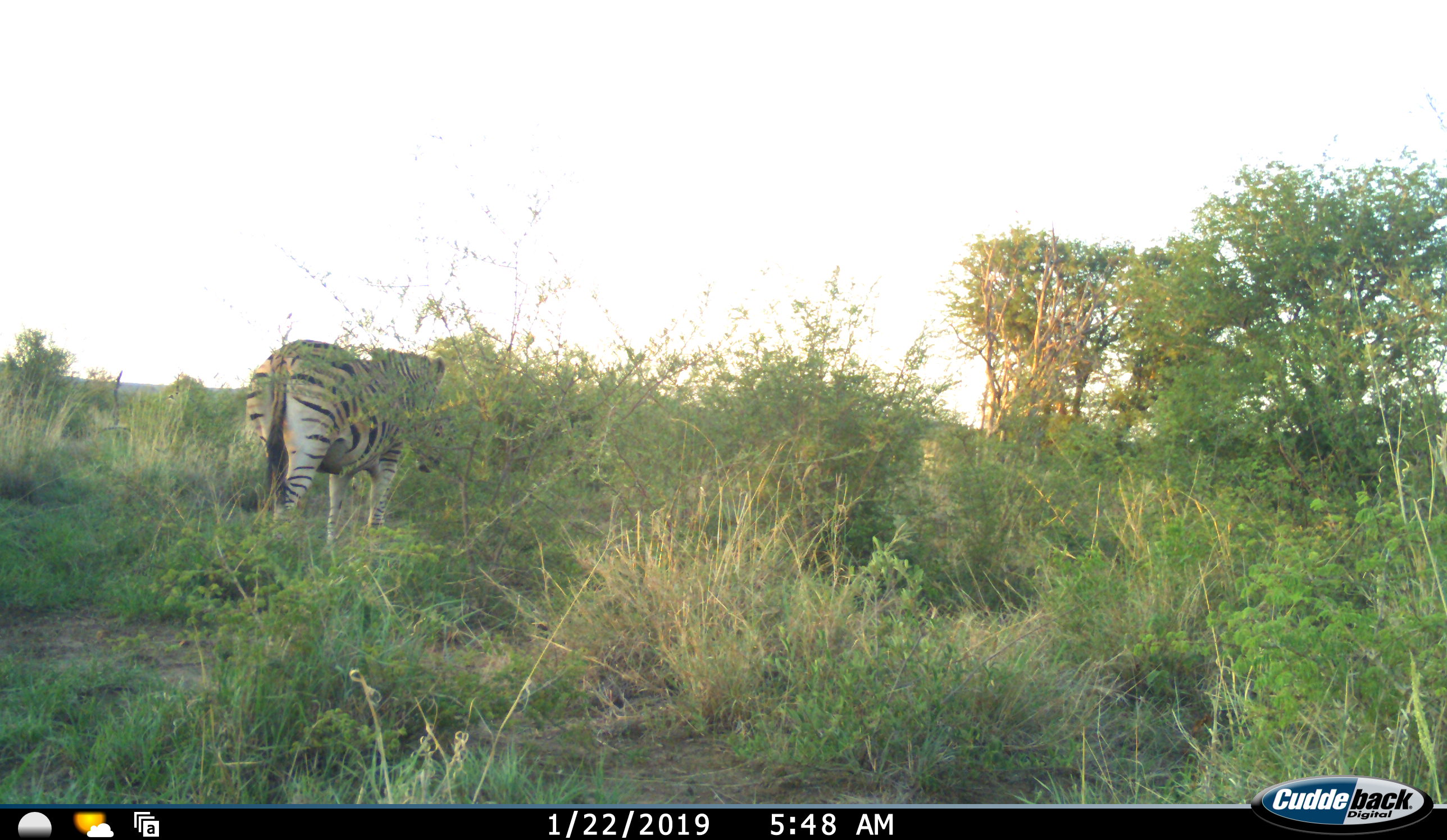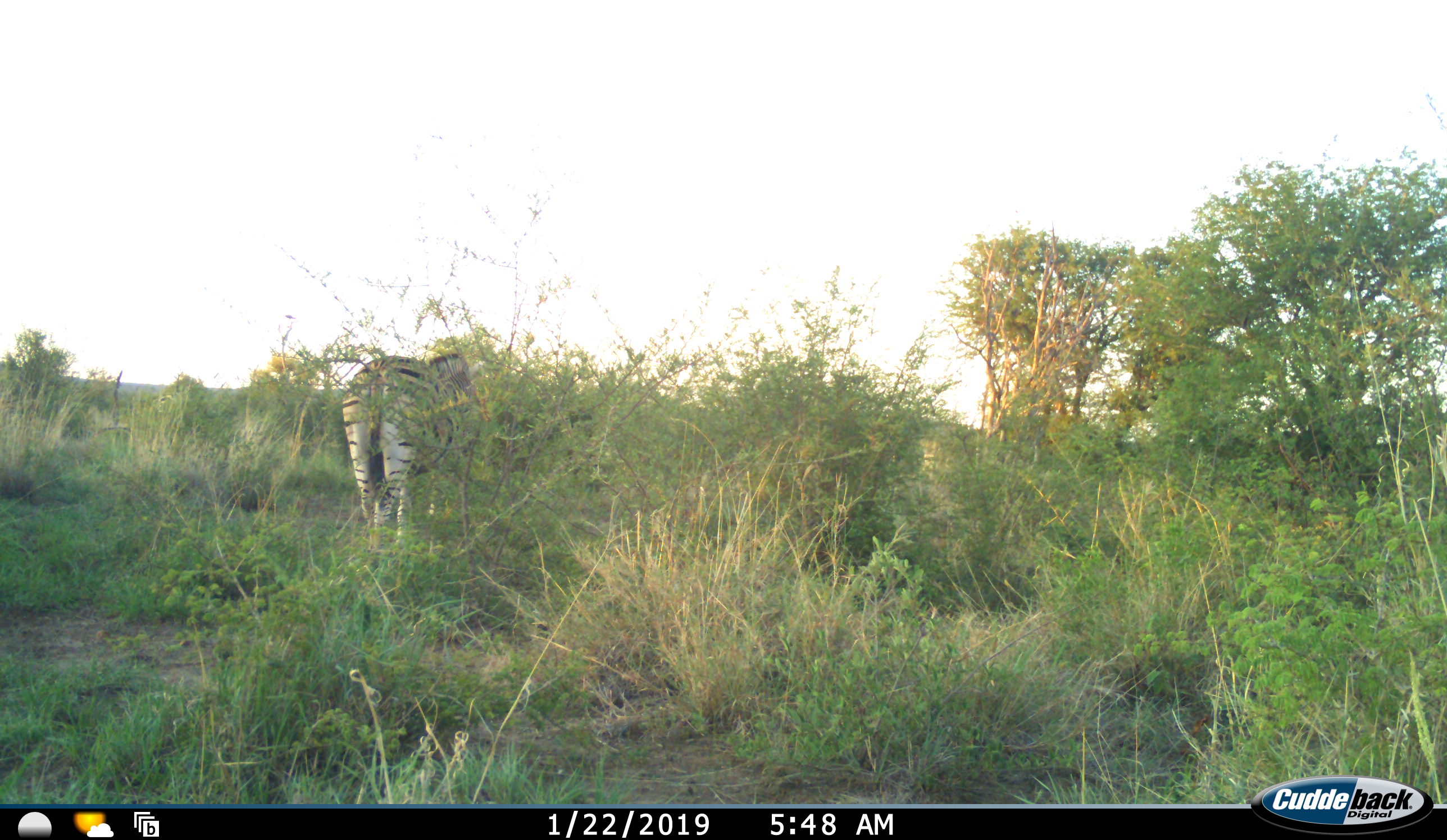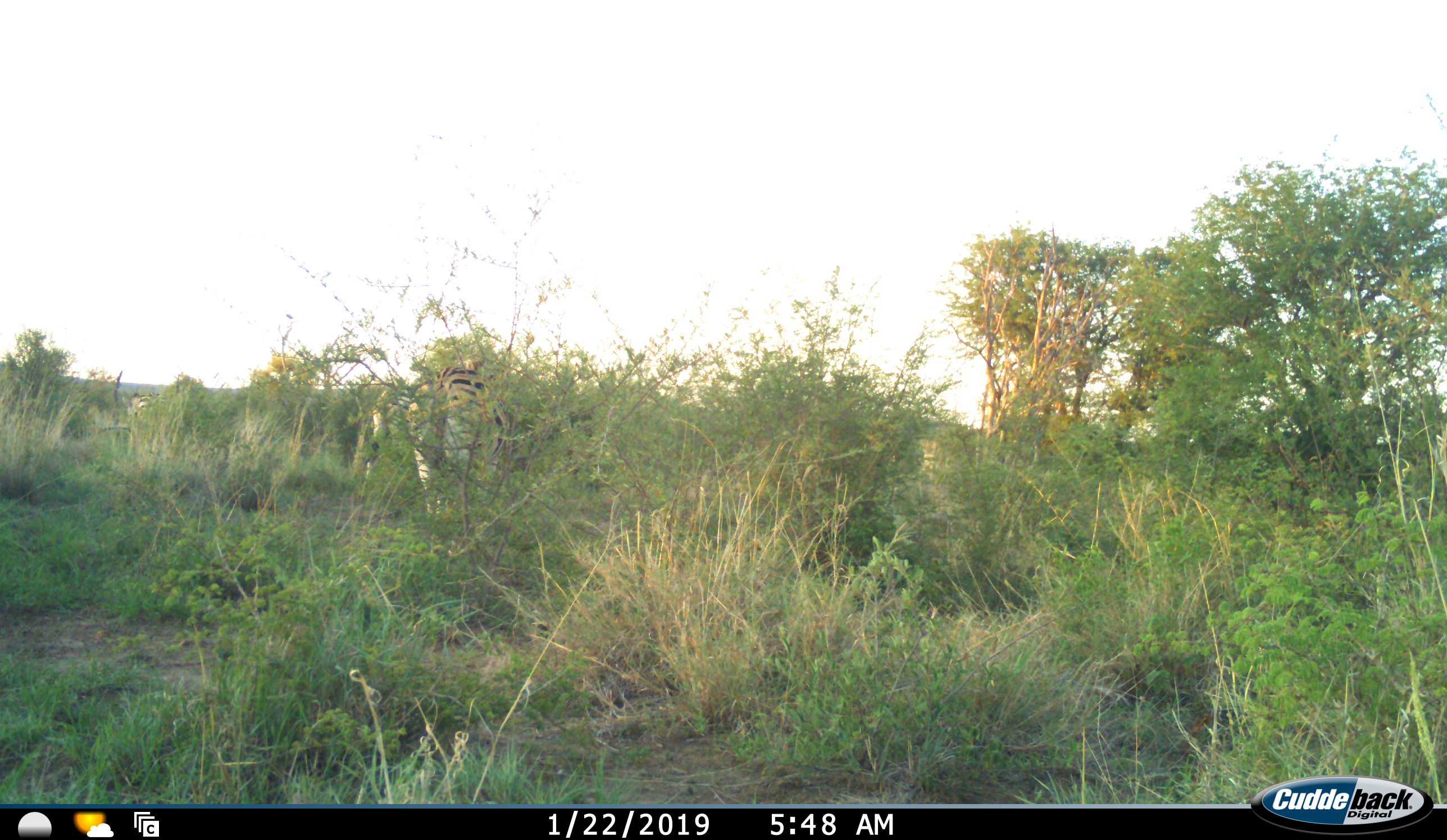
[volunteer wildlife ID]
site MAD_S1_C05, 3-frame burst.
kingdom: Animalia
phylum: Chordata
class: Mammalia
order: Perissodactyla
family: Equidae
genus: Equus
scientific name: Equus quagga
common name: plains zebra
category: zebraplains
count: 2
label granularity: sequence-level